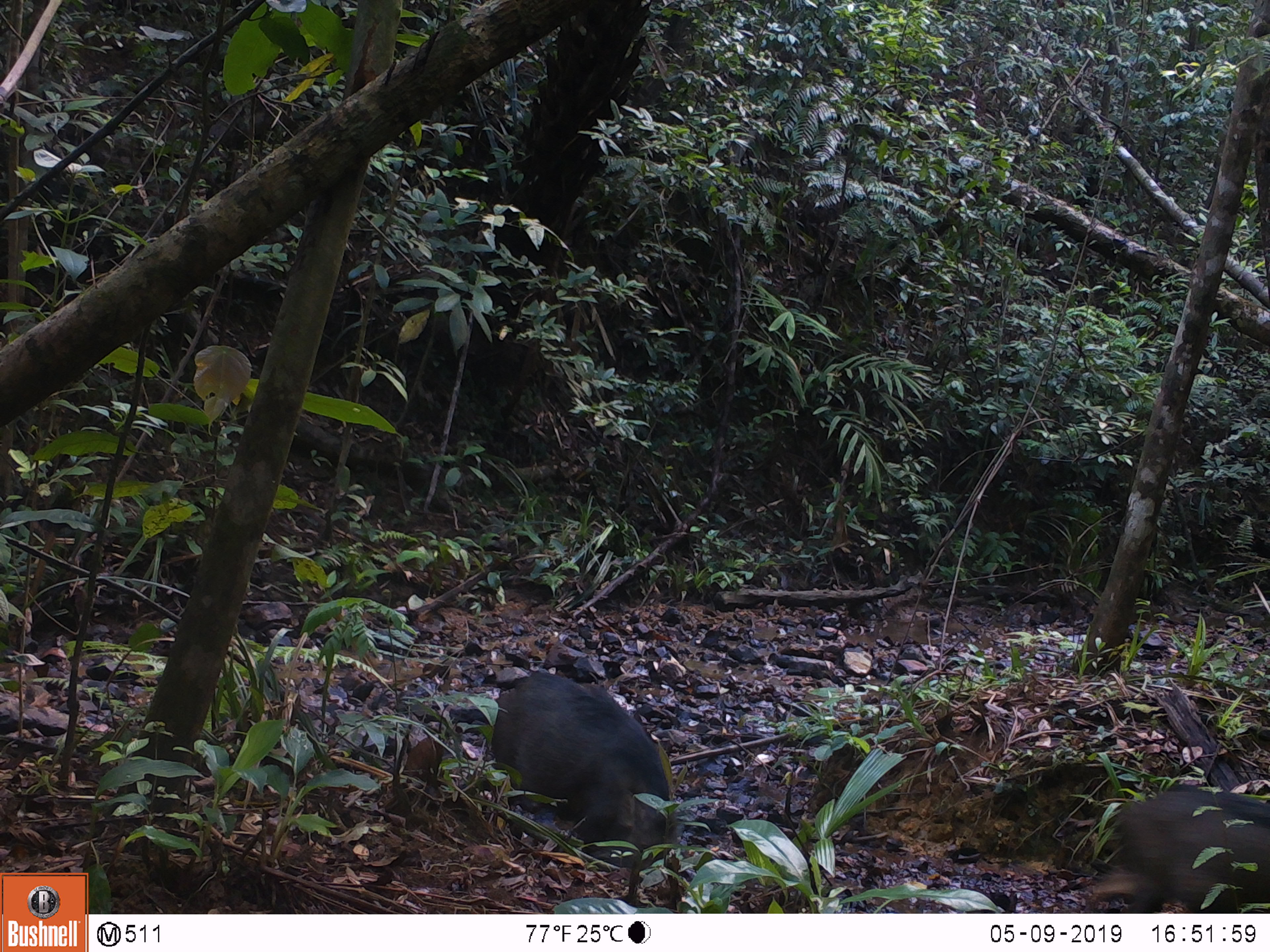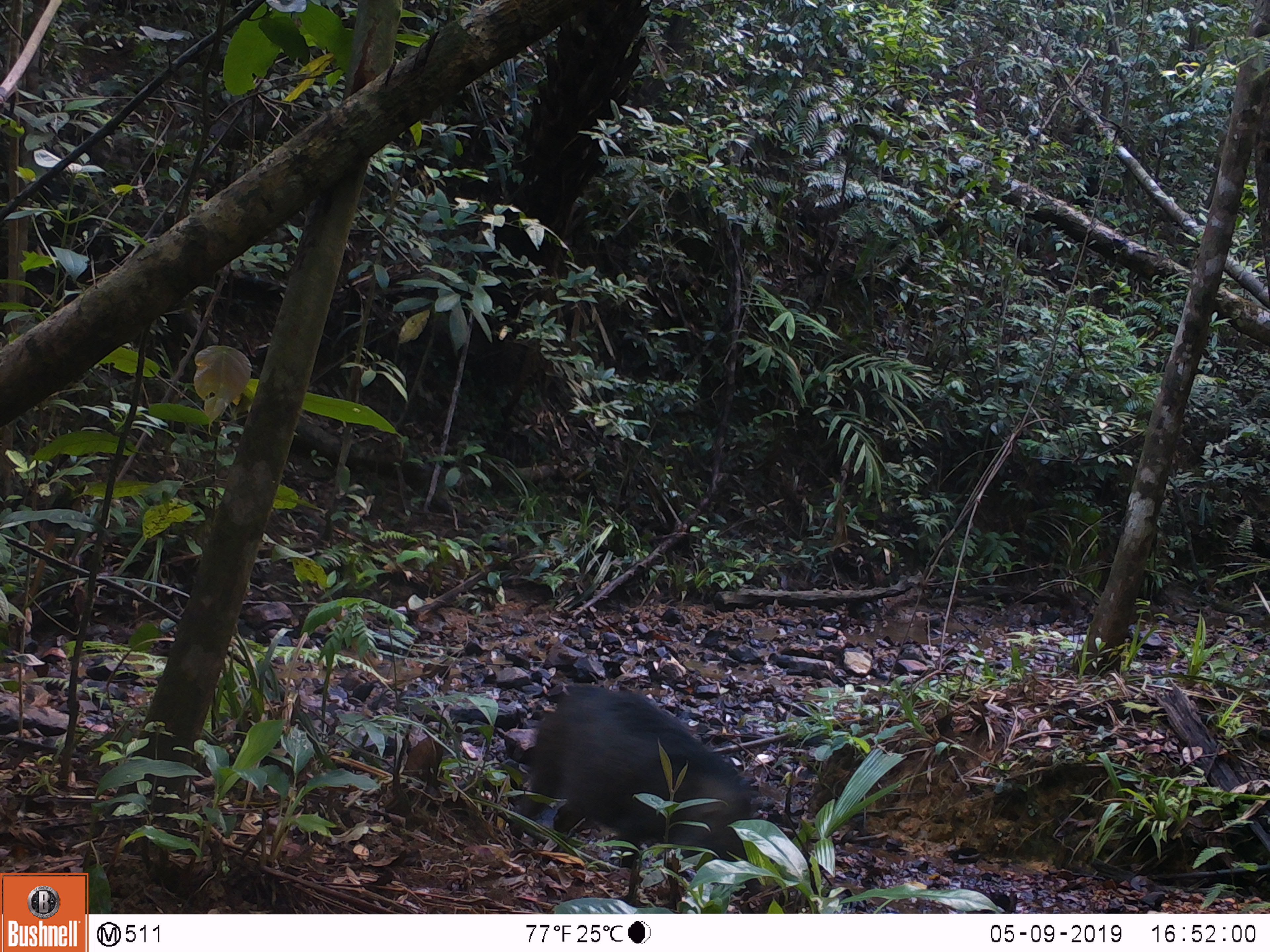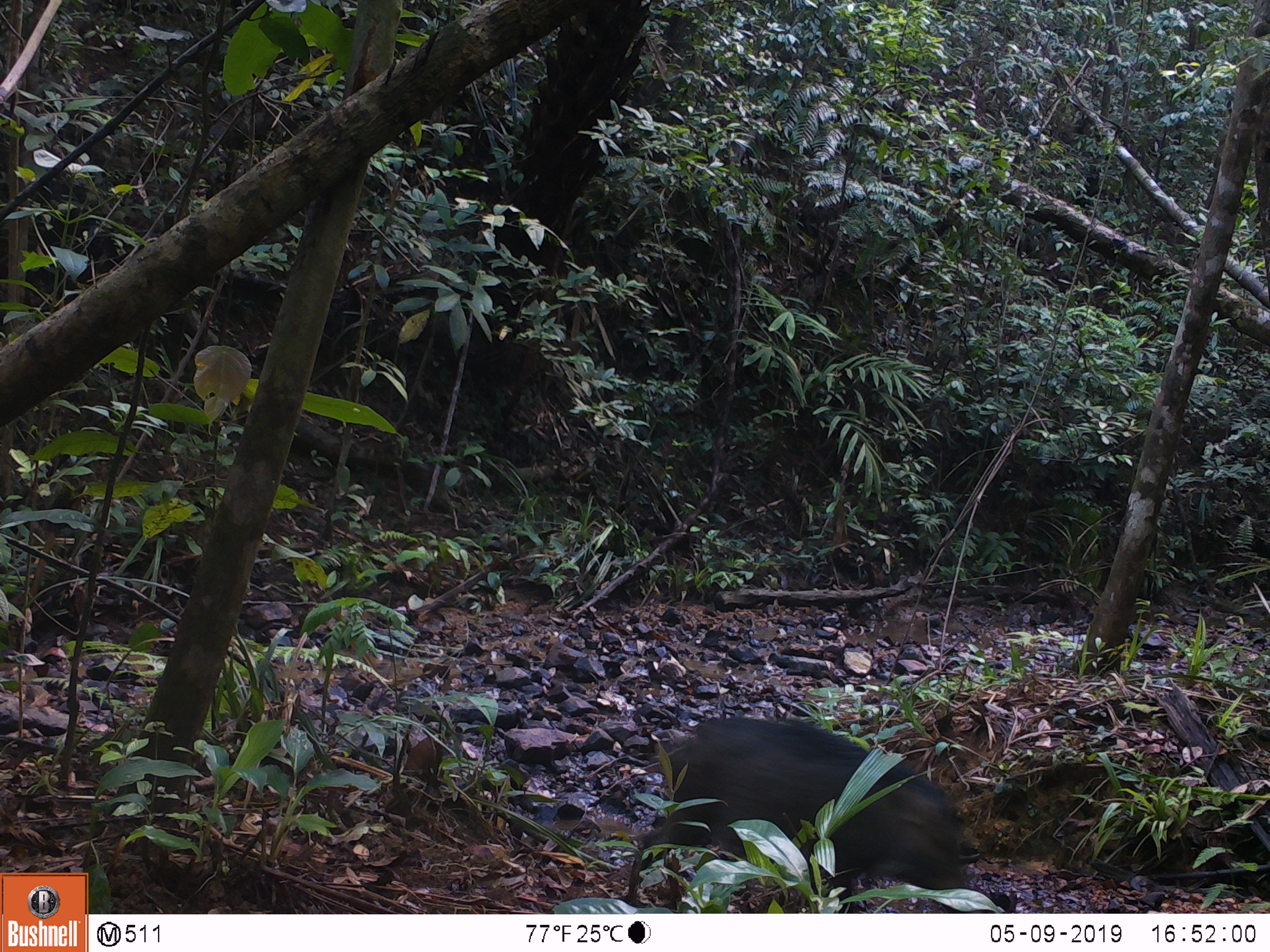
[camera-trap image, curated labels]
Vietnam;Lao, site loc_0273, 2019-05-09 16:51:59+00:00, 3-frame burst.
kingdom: Animalia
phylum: Chordata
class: Mammalia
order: Artiodactyla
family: Suidae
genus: Sus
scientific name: Sus scrofa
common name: eurasian wild pig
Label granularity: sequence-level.